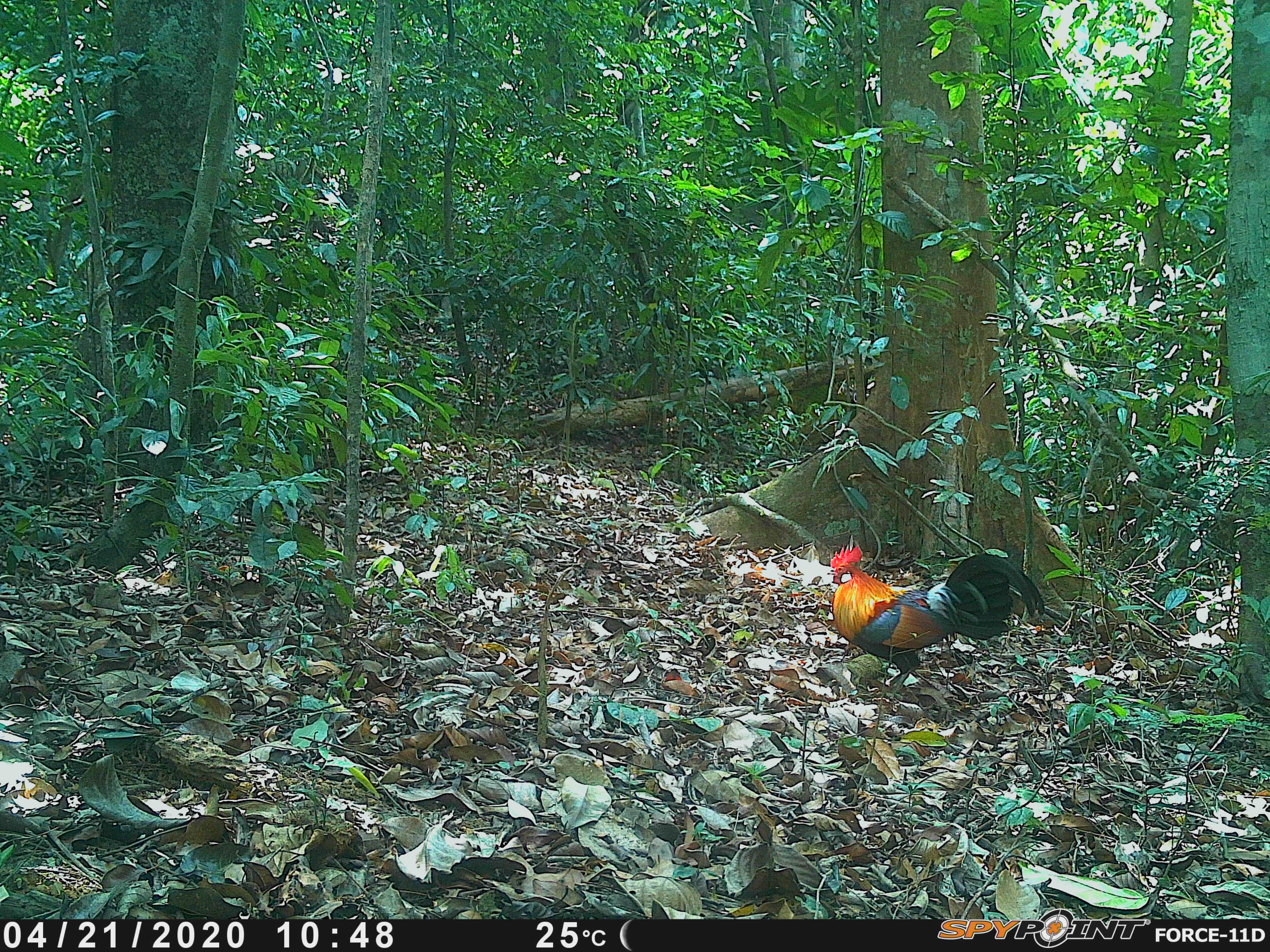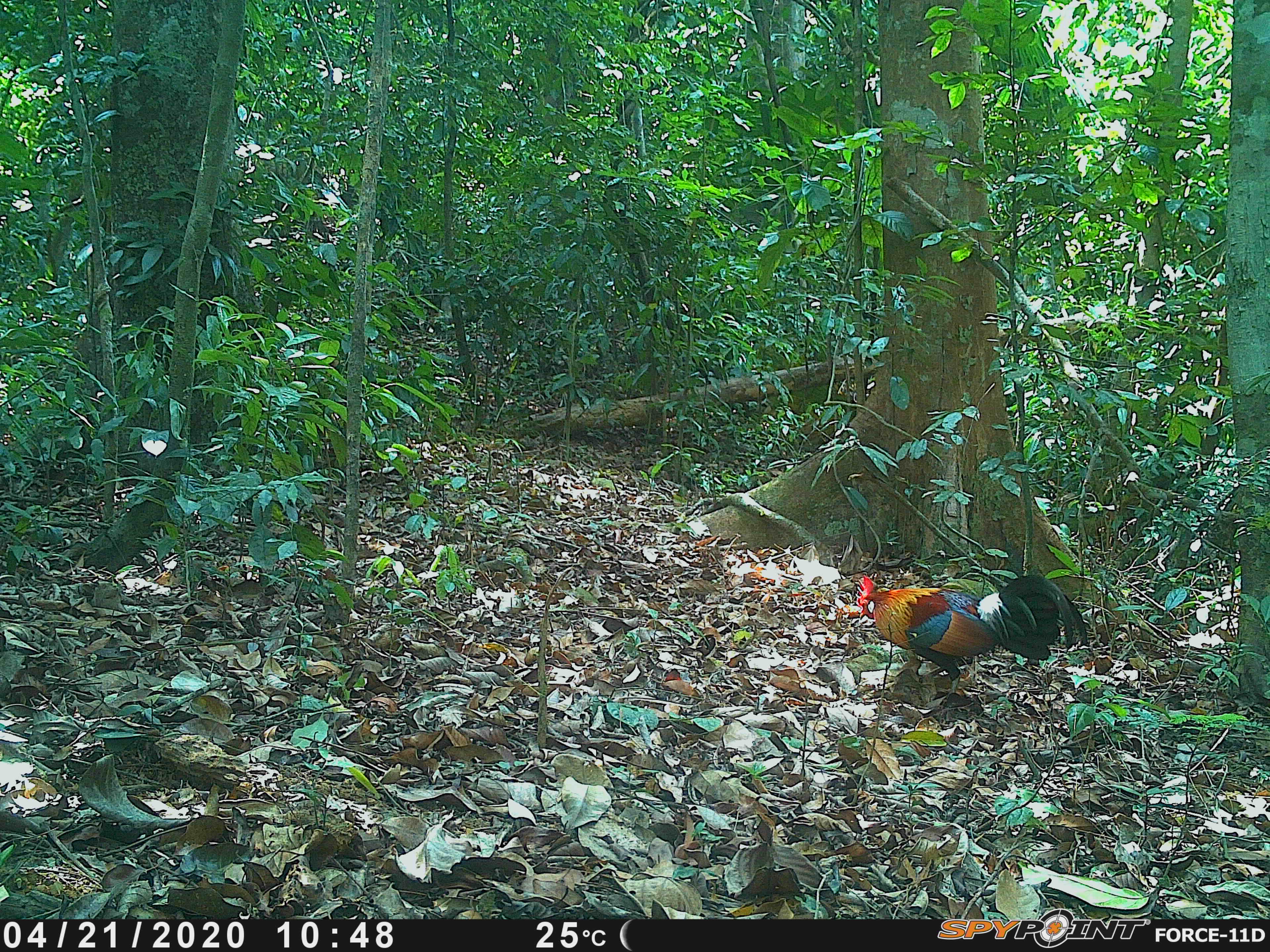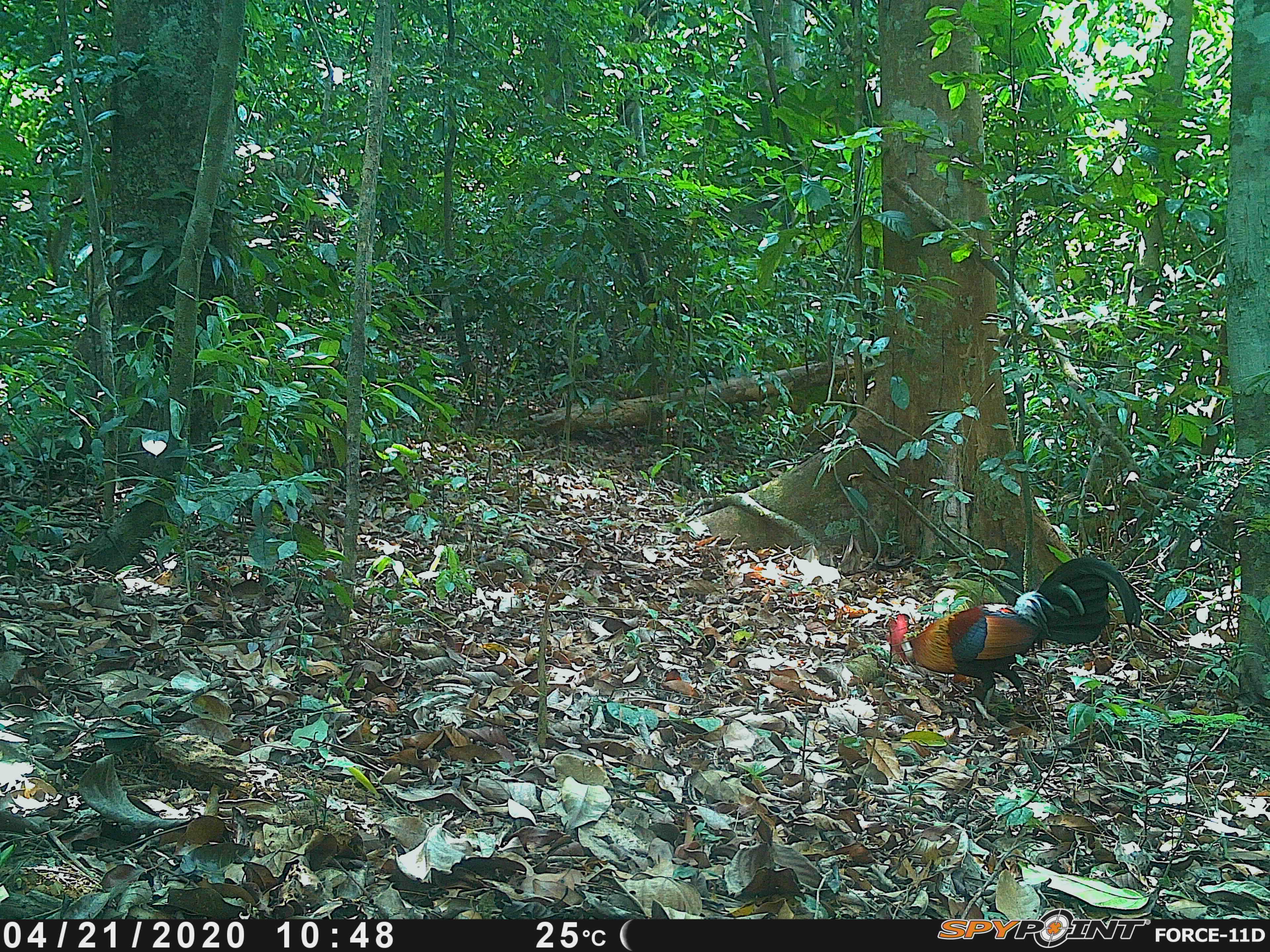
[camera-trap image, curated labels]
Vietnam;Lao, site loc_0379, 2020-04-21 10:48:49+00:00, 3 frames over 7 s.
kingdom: Animalia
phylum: Chordata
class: Aves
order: Galliformes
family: Phasianidae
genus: Gallus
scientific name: Gallus gallus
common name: red junglefowl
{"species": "red junglefowl (Gallus gallus)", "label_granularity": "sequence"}